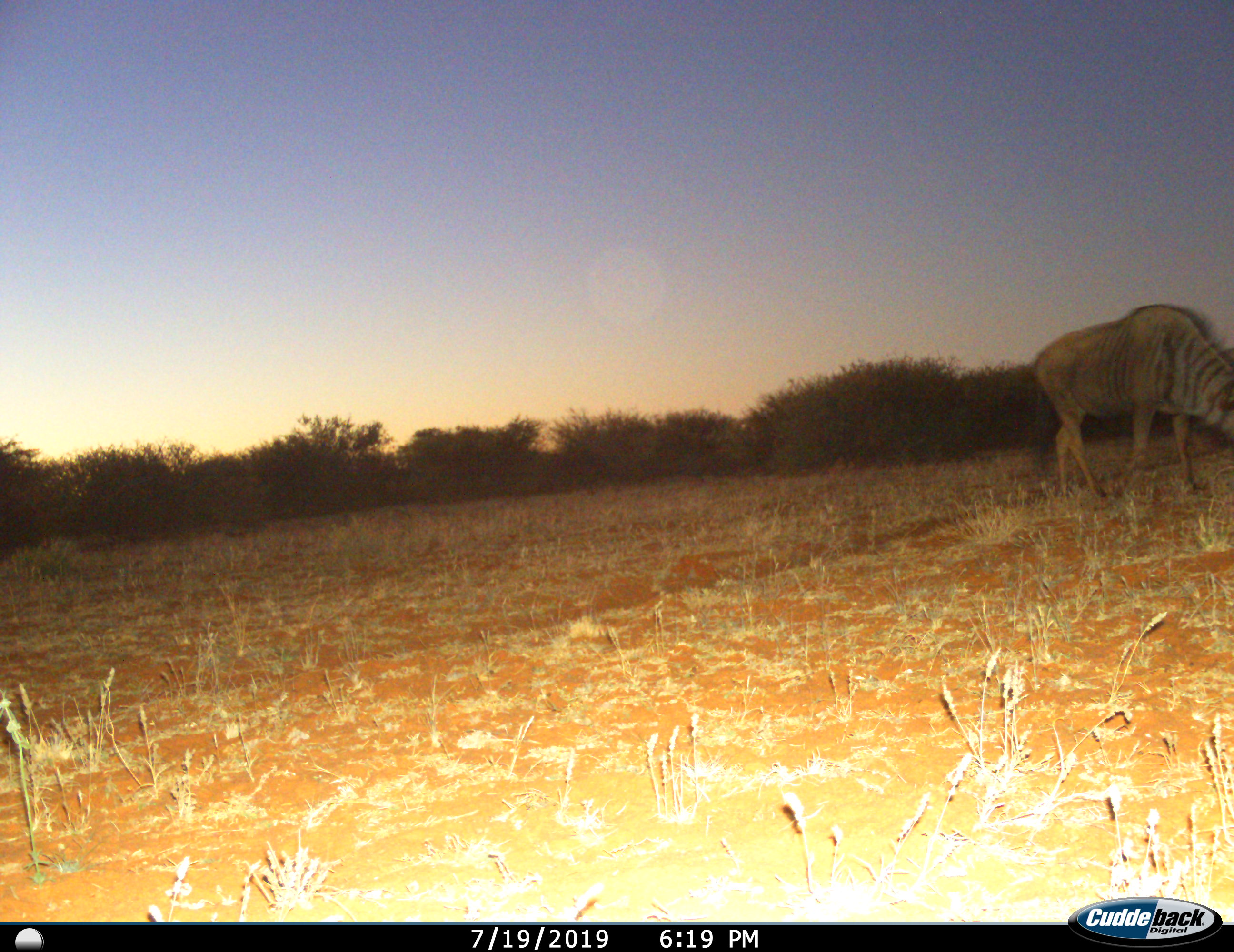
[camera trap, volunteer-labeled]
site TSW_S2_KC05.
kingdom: Animalia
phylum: Chordata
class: Mammalia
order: Artiodactyla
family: Bovidae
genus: Connochaetes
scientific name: Connochaetes taurinus taurinus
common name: blue wildebeest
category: wildebeestblue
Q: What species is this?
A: Wildebeestblue (blue wildebeest) (Connochaetes taurinus taurinus).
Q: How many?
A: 1.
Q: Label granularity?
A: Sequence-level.